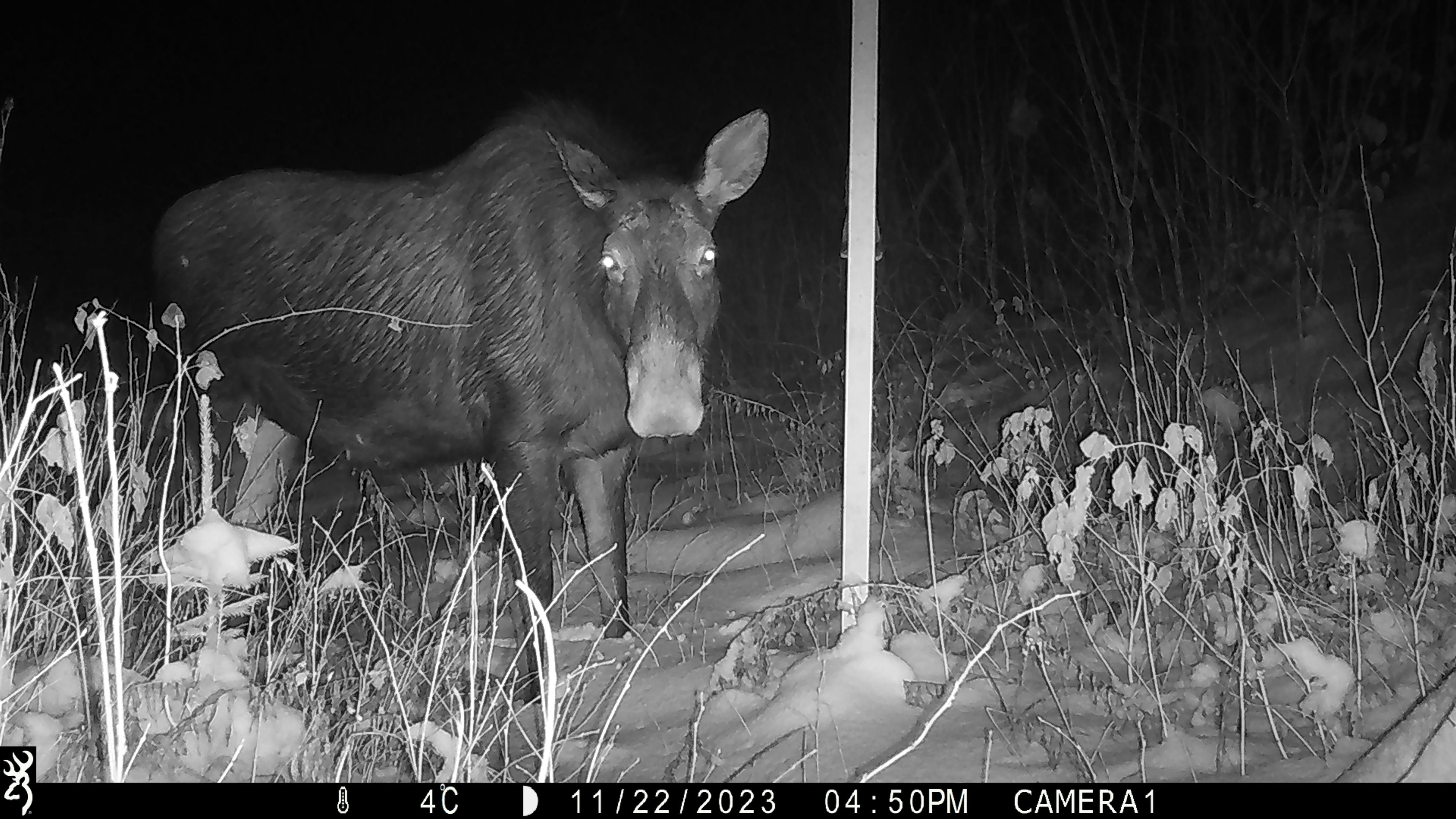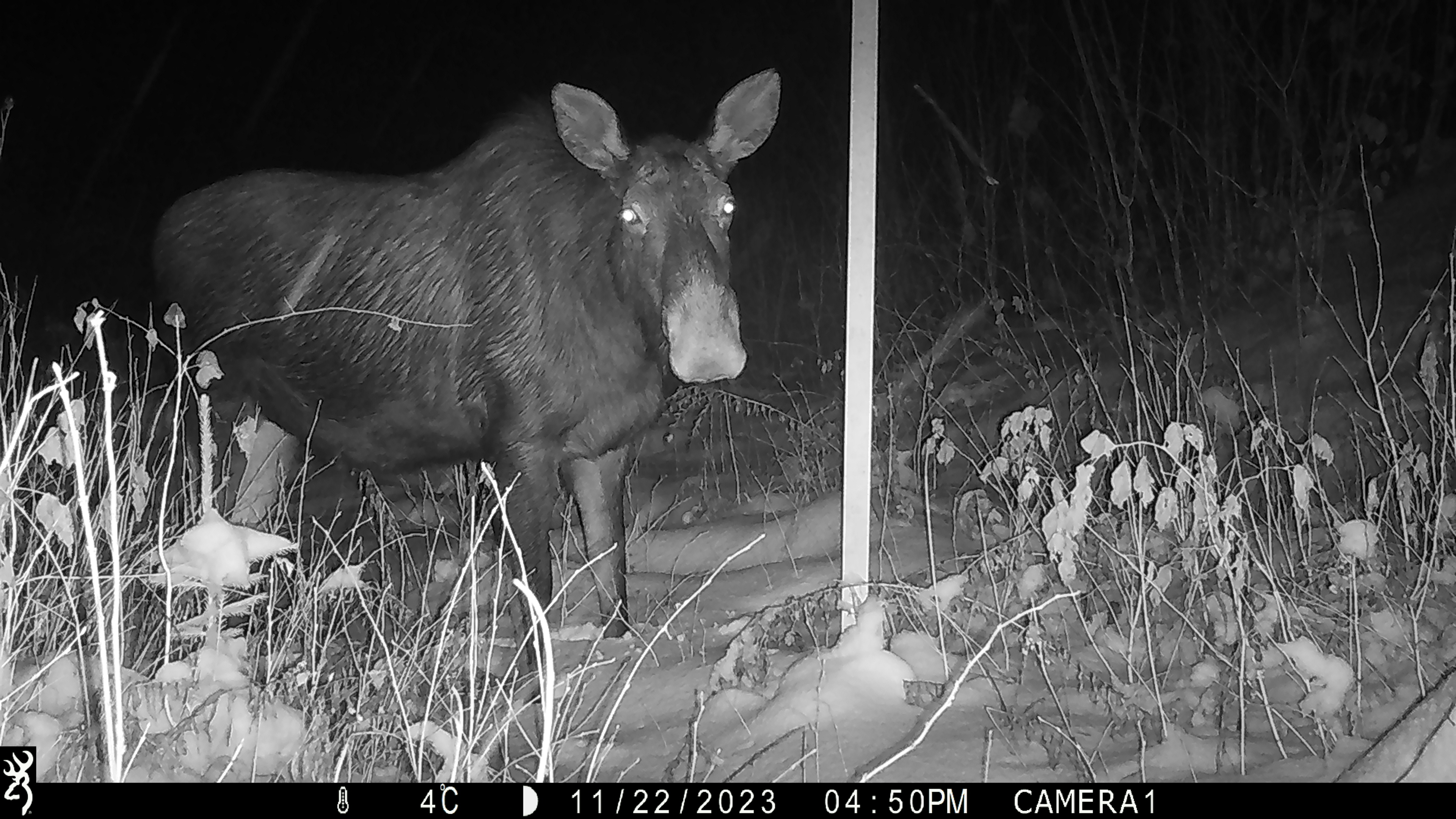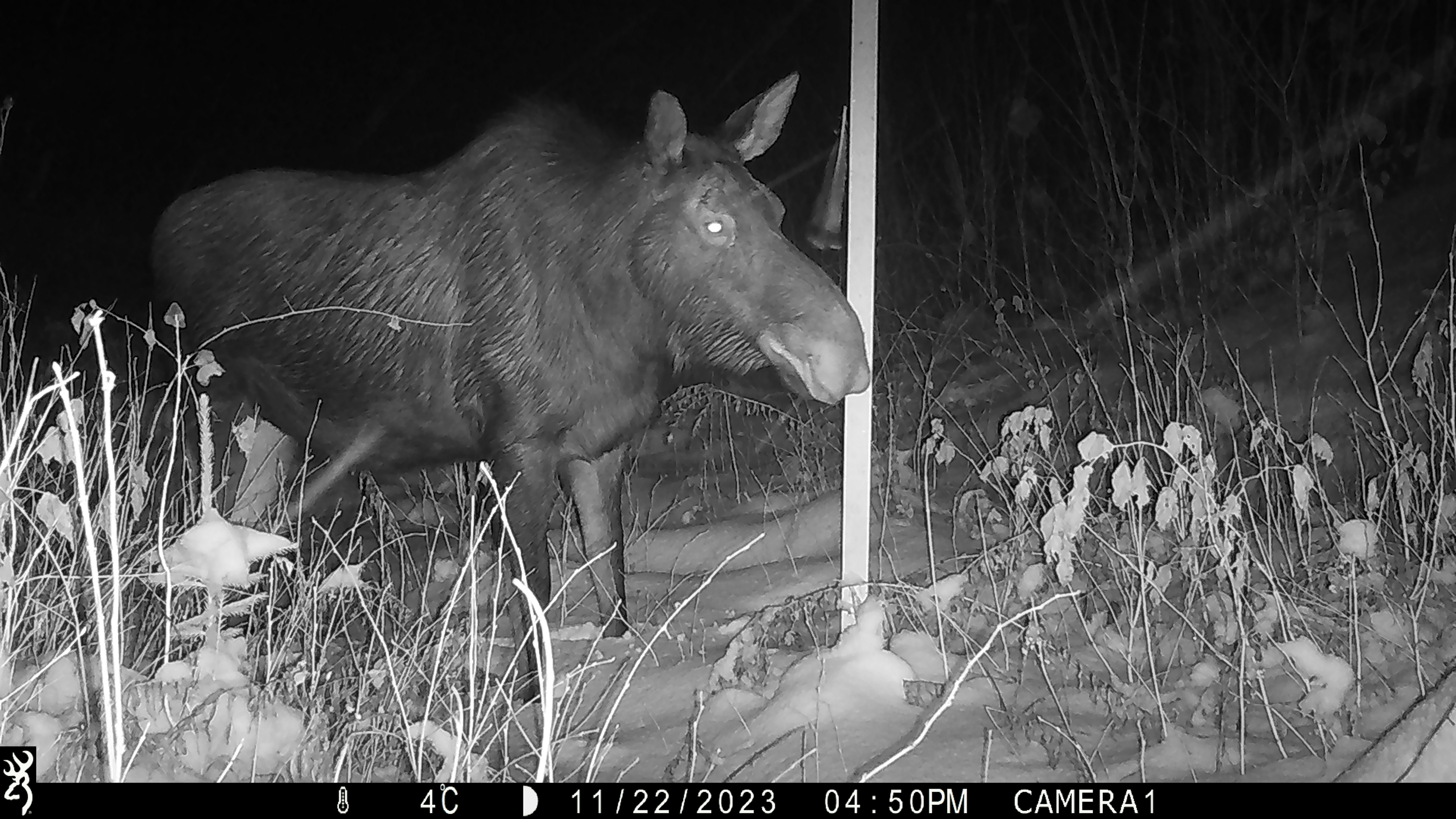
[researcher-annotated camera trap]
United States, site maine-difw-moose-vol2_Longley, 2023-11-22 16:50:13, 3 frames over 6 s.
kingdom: Animalia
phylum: Chordata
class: Mammalia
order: Artiodactyla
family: Cervidae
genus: Alces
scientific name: Alces alces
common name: moose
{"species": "moose (Alces alces)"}